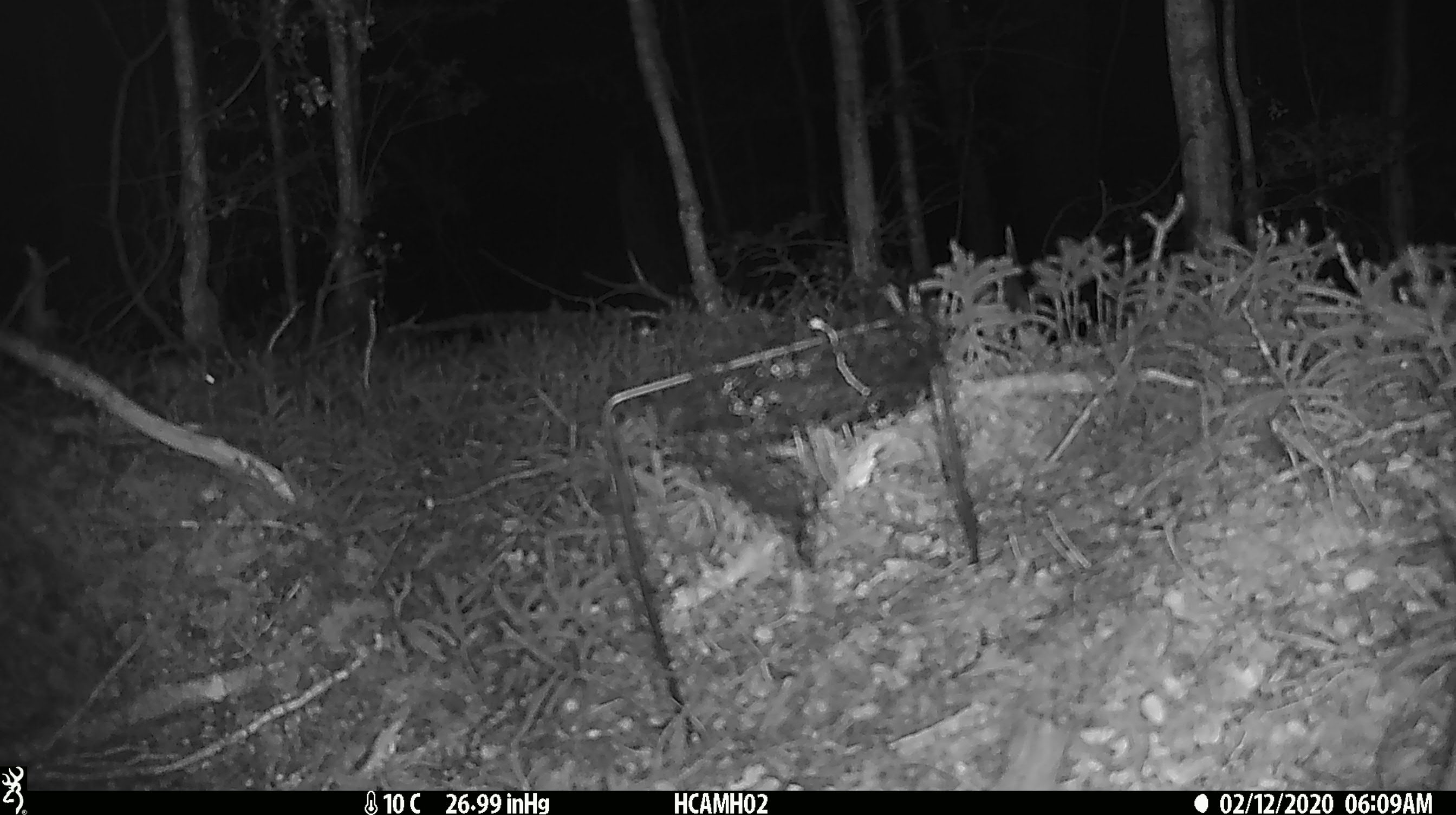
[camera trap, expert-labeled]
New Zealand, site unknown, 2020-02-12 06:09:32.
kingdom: Animalia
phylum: Chordata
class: Mammalia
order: Rodentia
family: Muridae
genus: Mus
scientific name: Mus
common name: mouse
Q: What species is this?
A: Mouse (Mus).